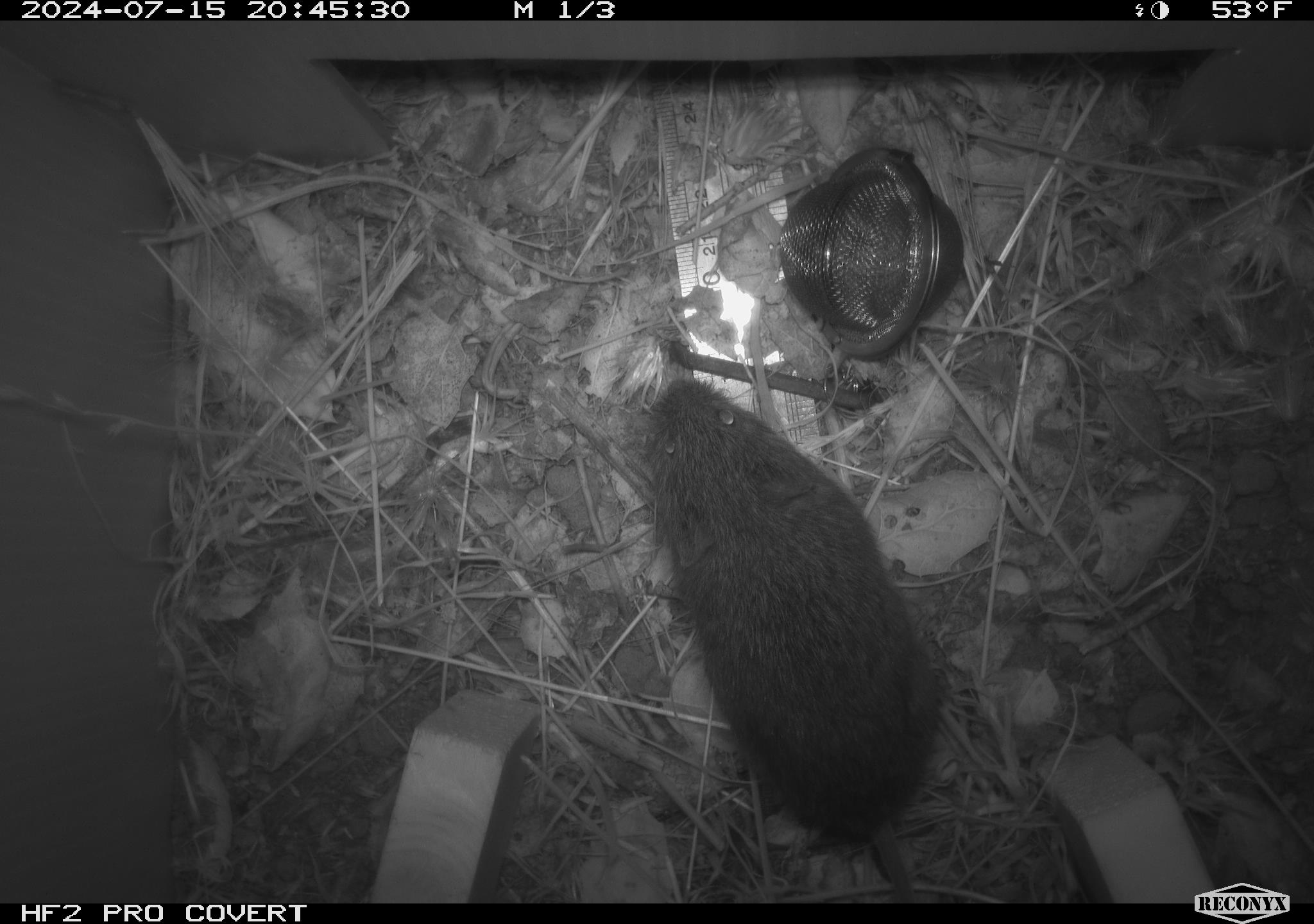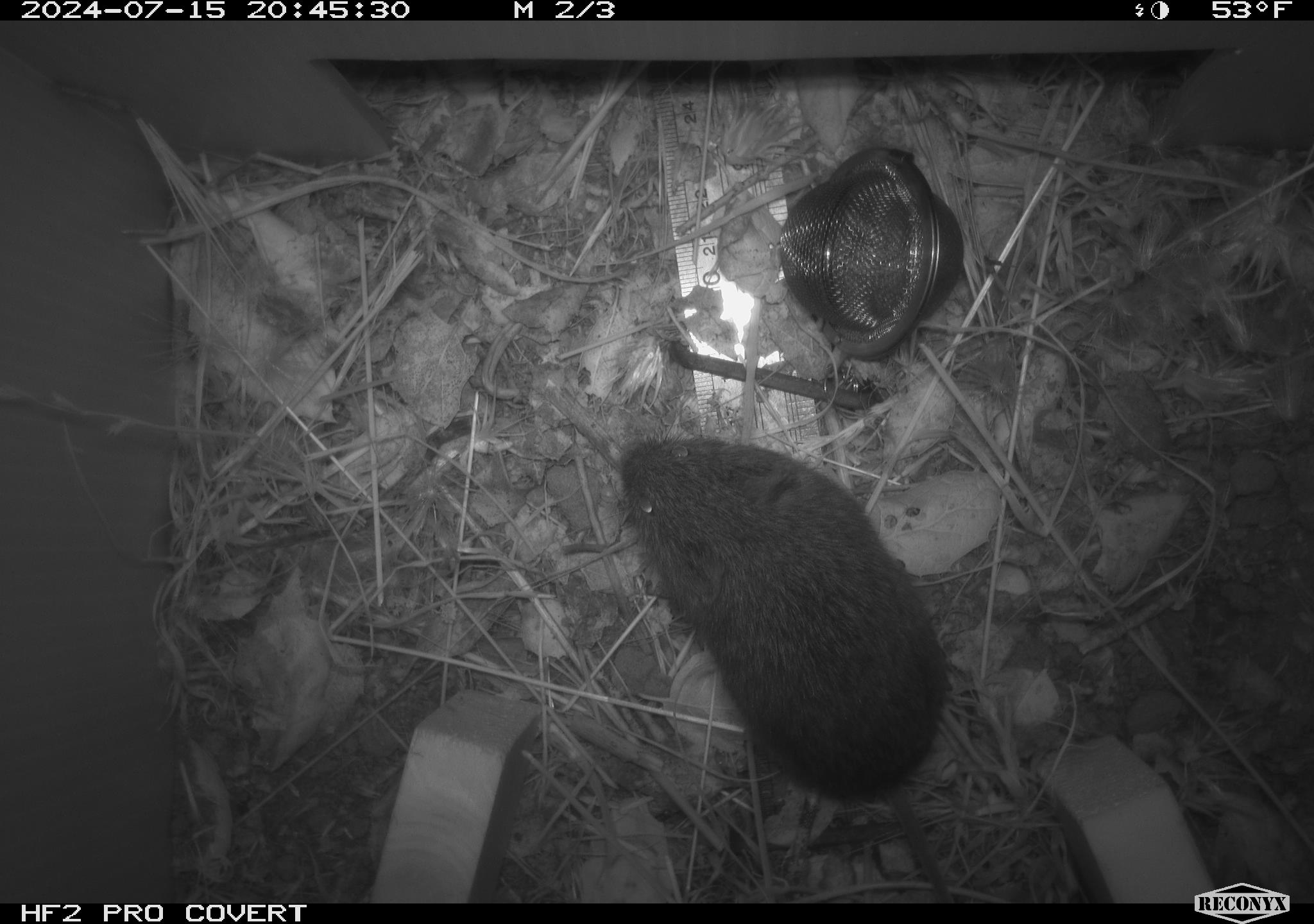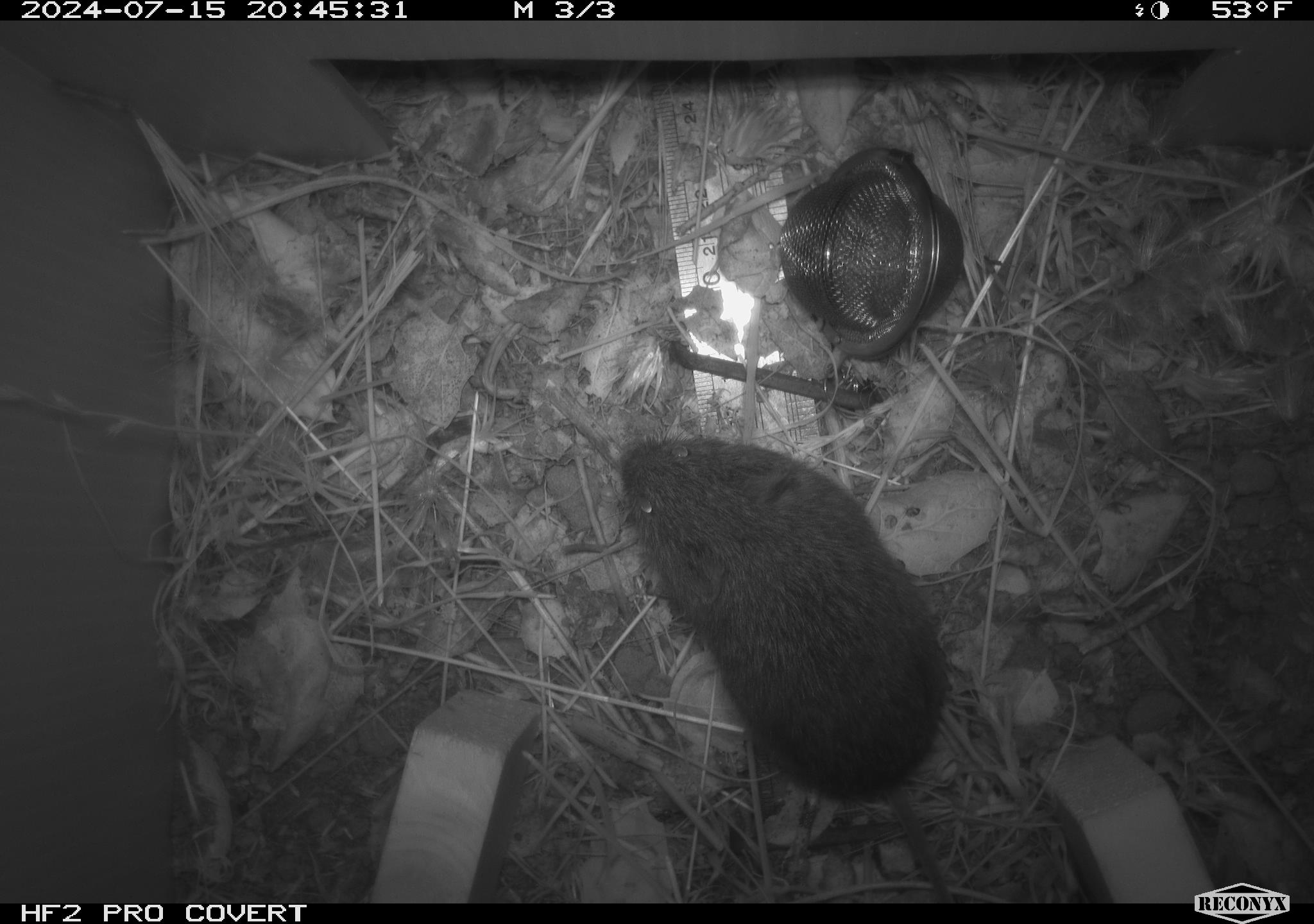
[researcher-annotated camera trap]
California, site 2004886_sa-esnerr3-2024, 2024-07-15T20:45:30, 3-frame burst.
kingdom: Animalia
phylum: Chordata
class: Mammalia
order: Rodentia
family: Cricetidae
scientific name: Cricetidae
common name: hamsters, voles, lemmings, and allies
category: cricetidae family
Cricetidae family (hamsters, voles, lemmings, and allies) (Cricetidae).